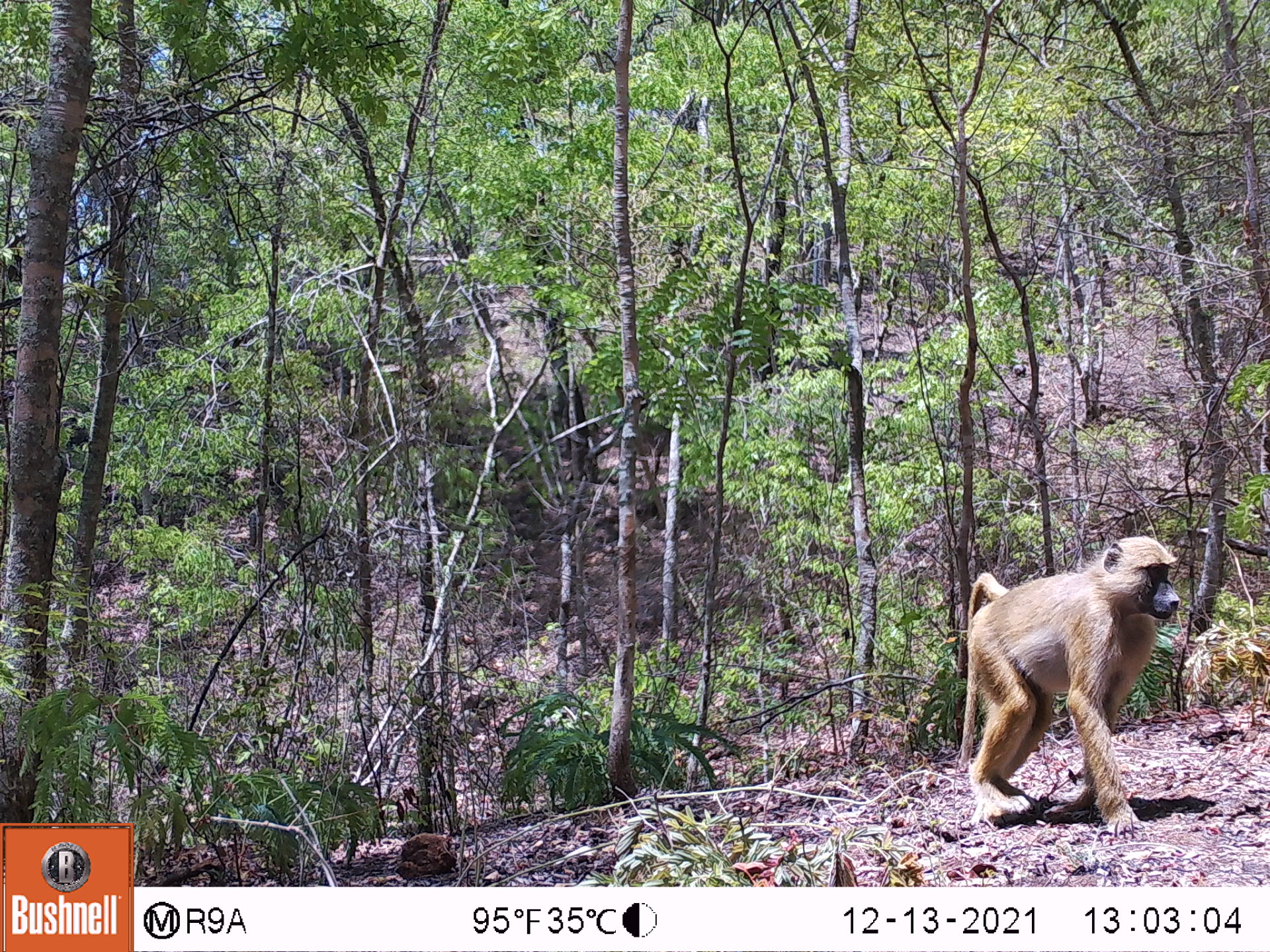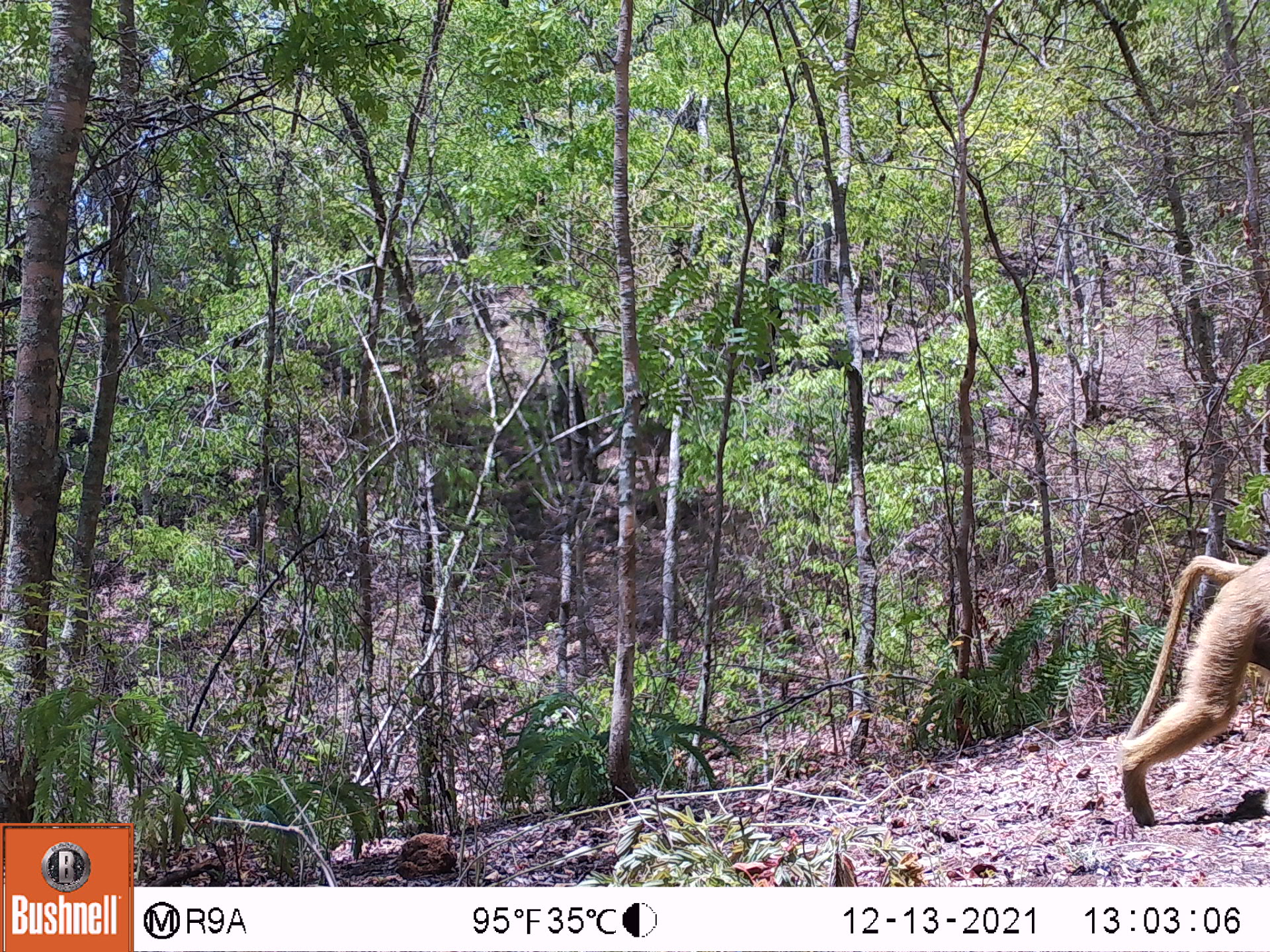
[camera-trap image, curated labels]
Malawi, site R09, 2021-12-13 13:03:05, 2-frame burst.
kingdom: Animalia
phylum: Chordata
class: Mammalia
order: Primates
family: Cercopithecidae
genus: Papio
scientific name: Papio cynocephalus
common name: yellow baboon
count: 1